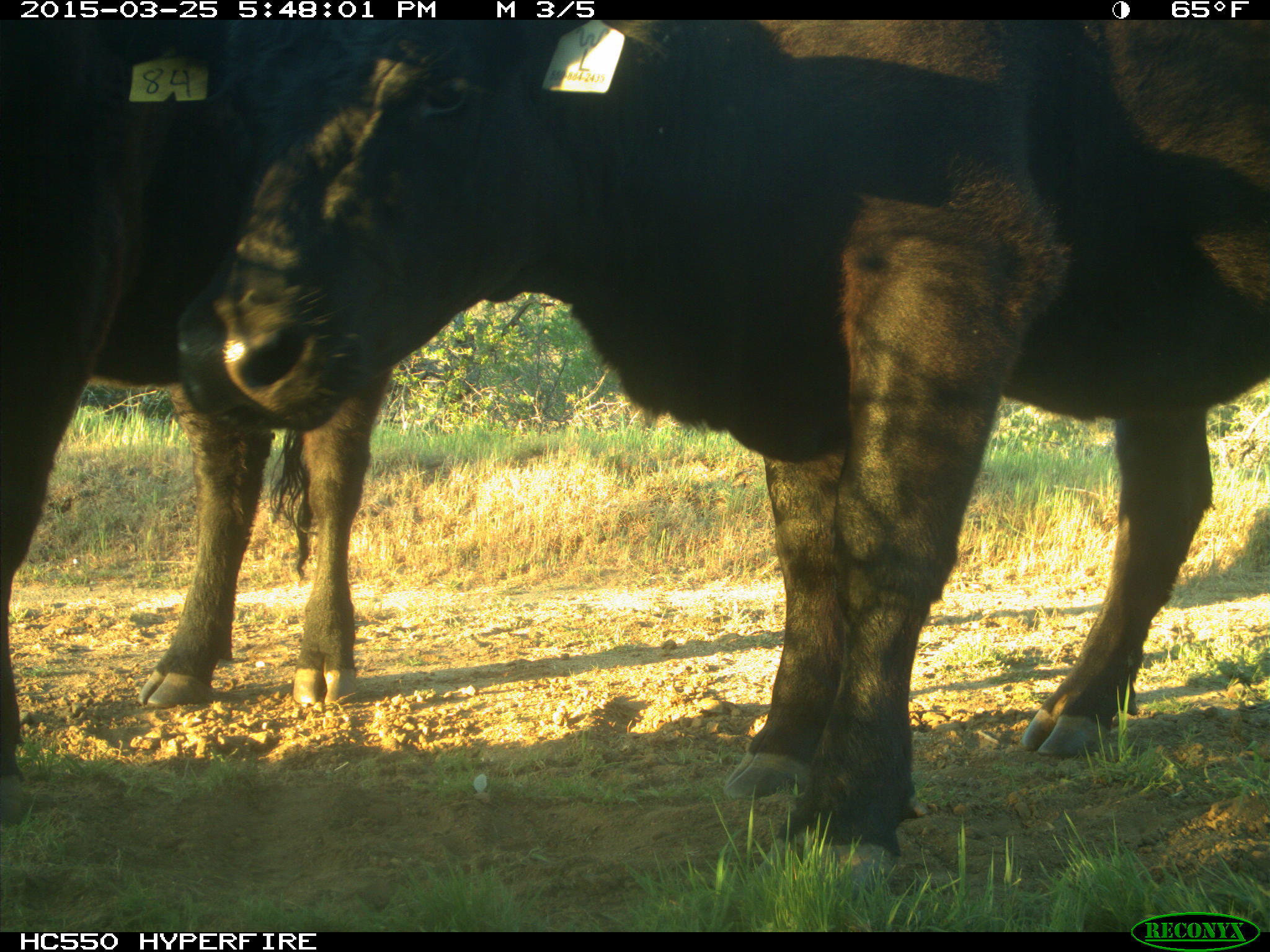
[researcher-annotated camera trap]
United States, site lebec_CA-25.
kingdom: Animalia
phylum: Chordata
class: Mammalia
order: Artiodactyla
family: Bovidae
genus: Bos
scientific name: Bos taurus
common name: domestic cow